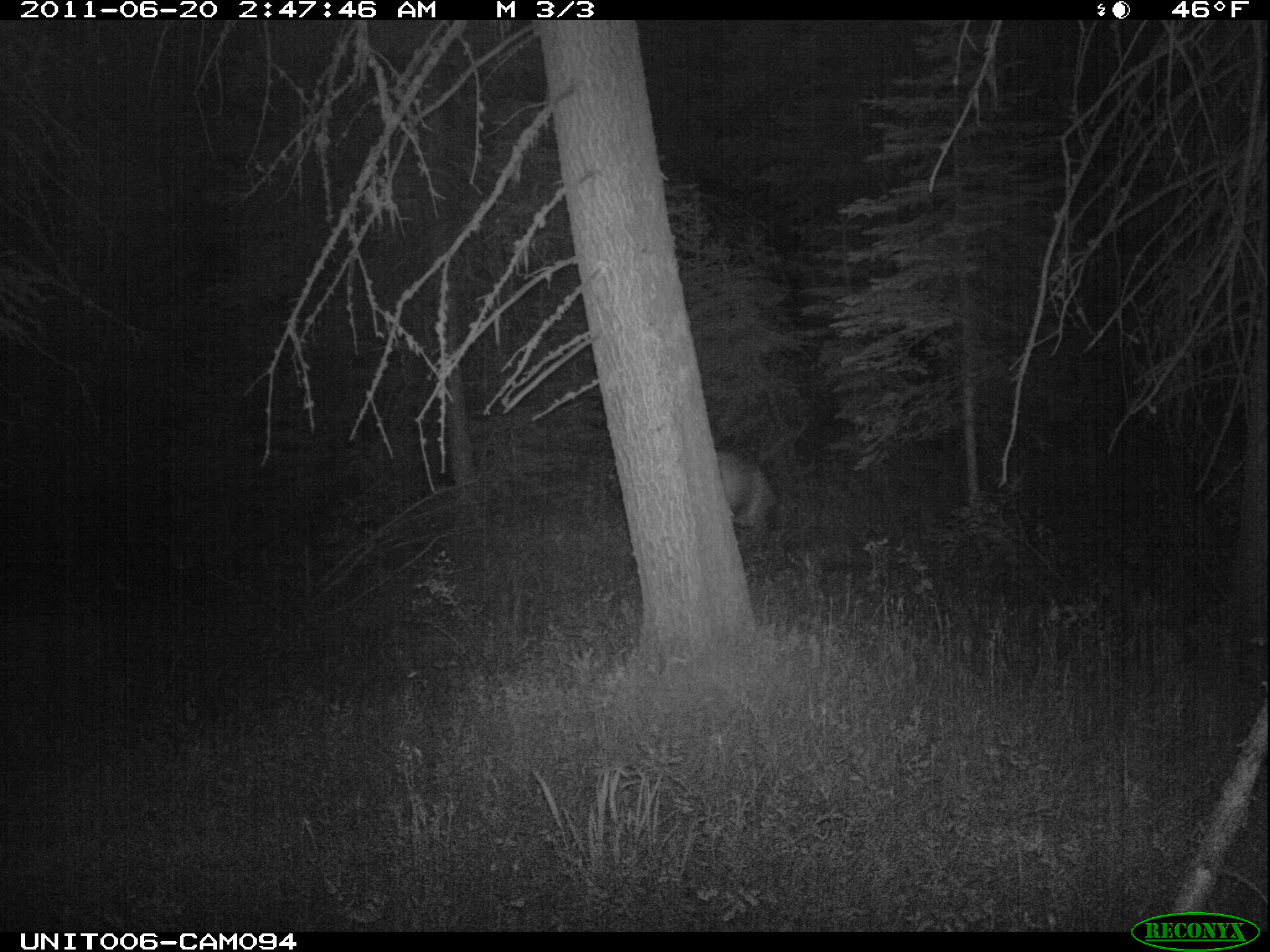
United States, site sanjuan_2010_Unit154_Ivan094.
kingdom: Animalia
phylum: Chordata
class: Mammalia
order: Artiodactyla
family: Cervidae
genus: Cervus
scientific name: Cervus elaphus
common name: red deer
Cervus elaphus (red deer).